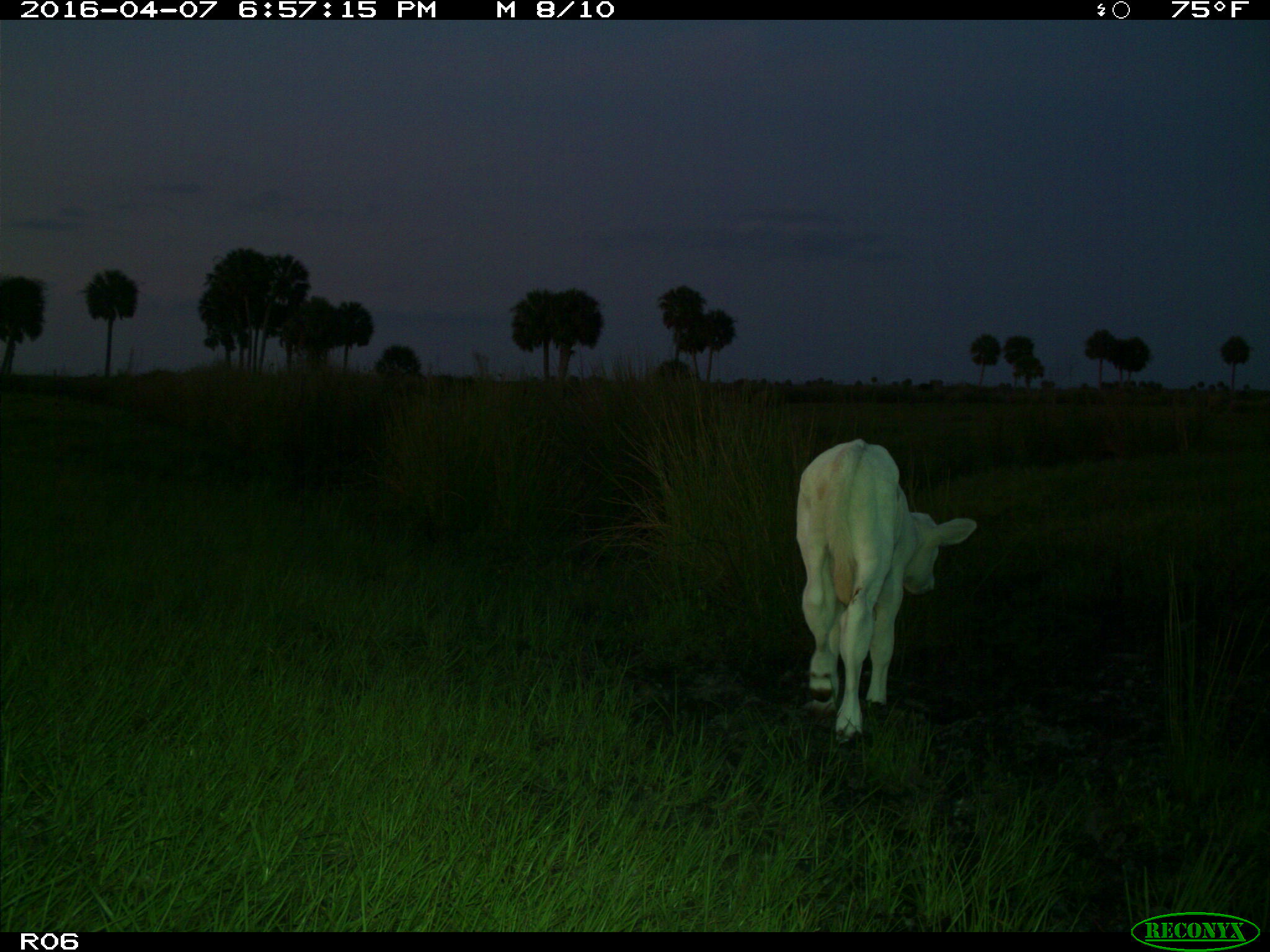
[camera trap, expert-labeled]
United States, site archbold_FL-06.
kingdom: Animalia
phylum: Chordata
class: Mammalia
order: Artiodactyla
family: Bovidae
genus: Bos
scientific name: Bos taurus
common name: domestic cow